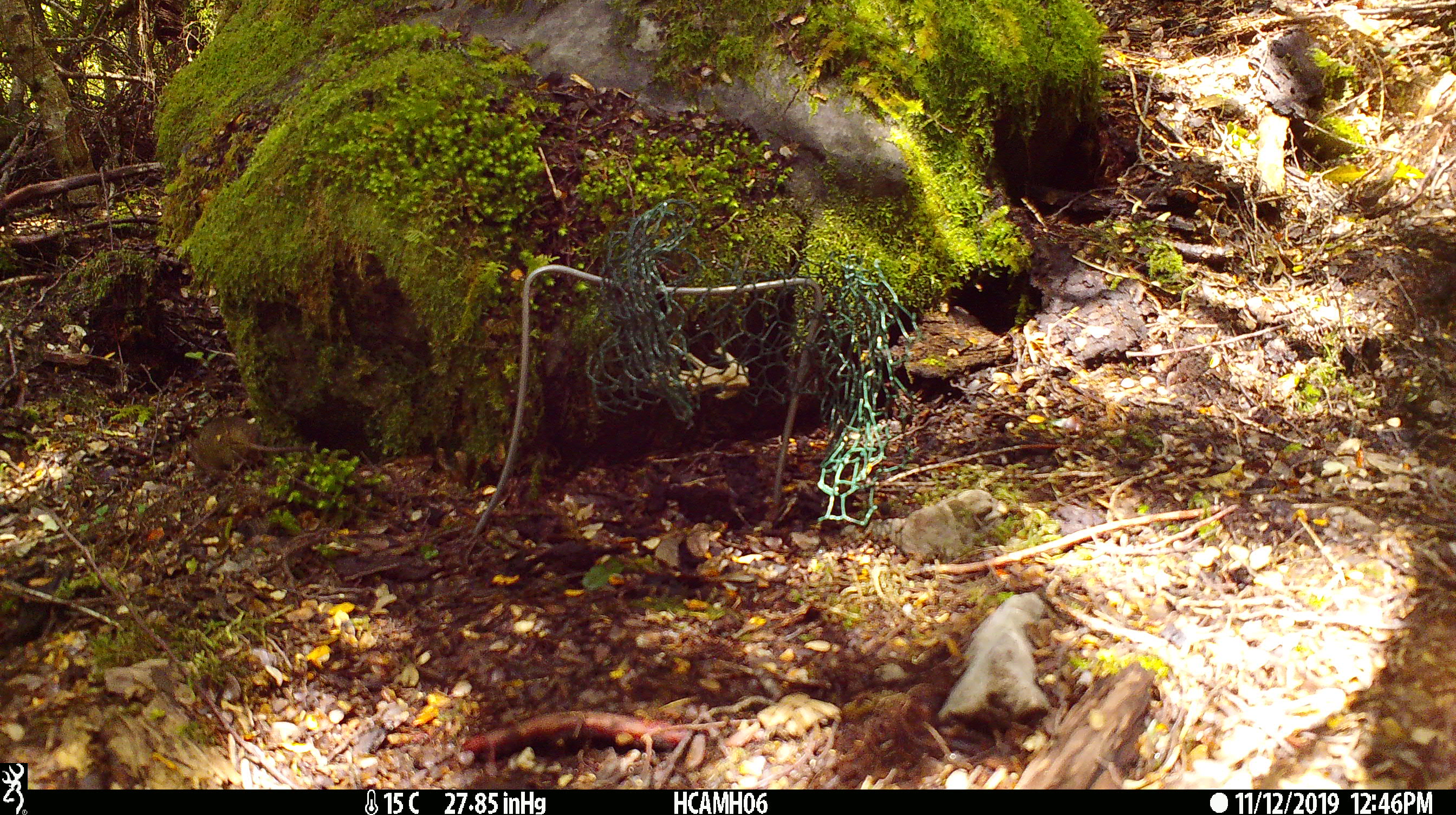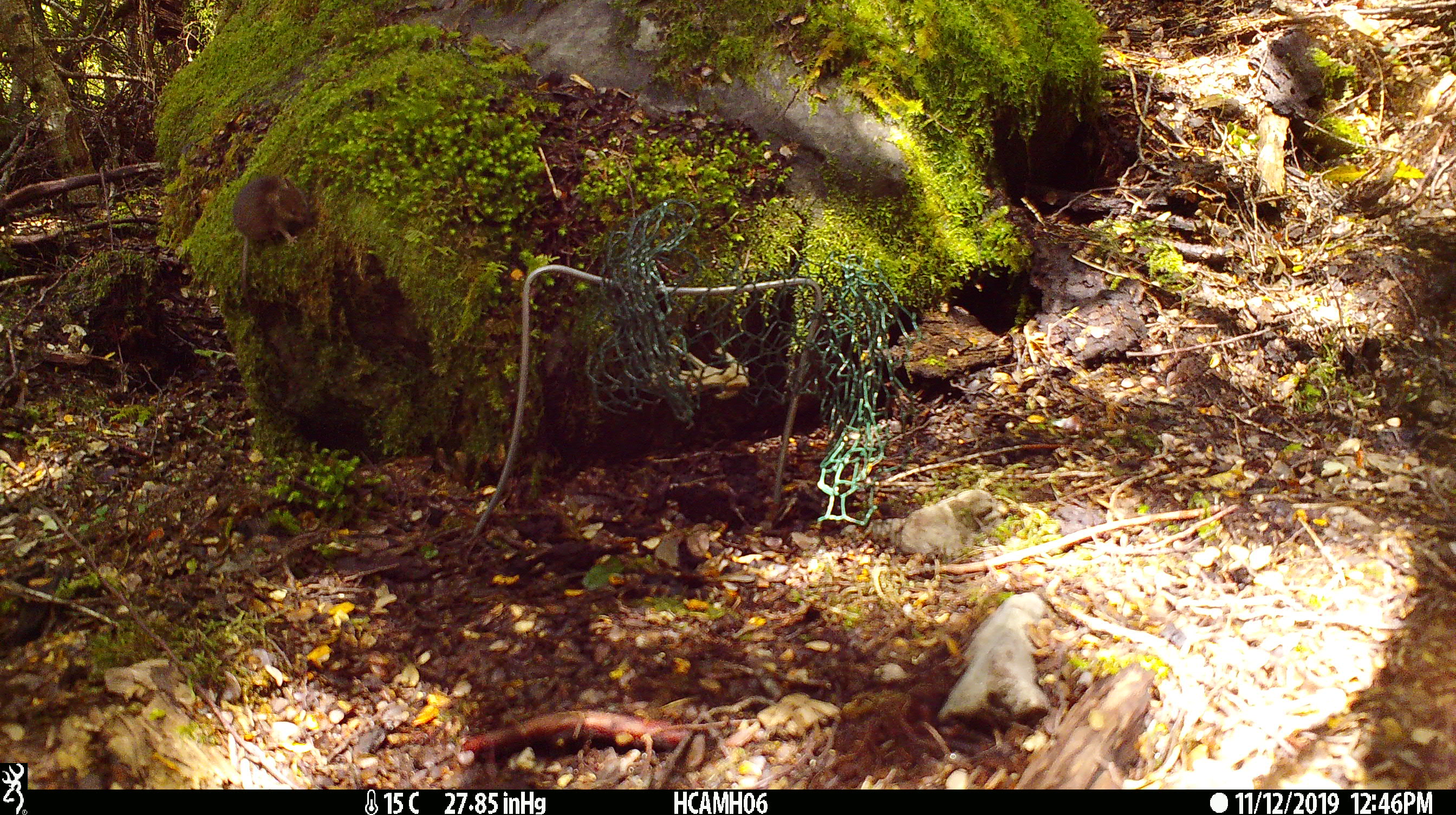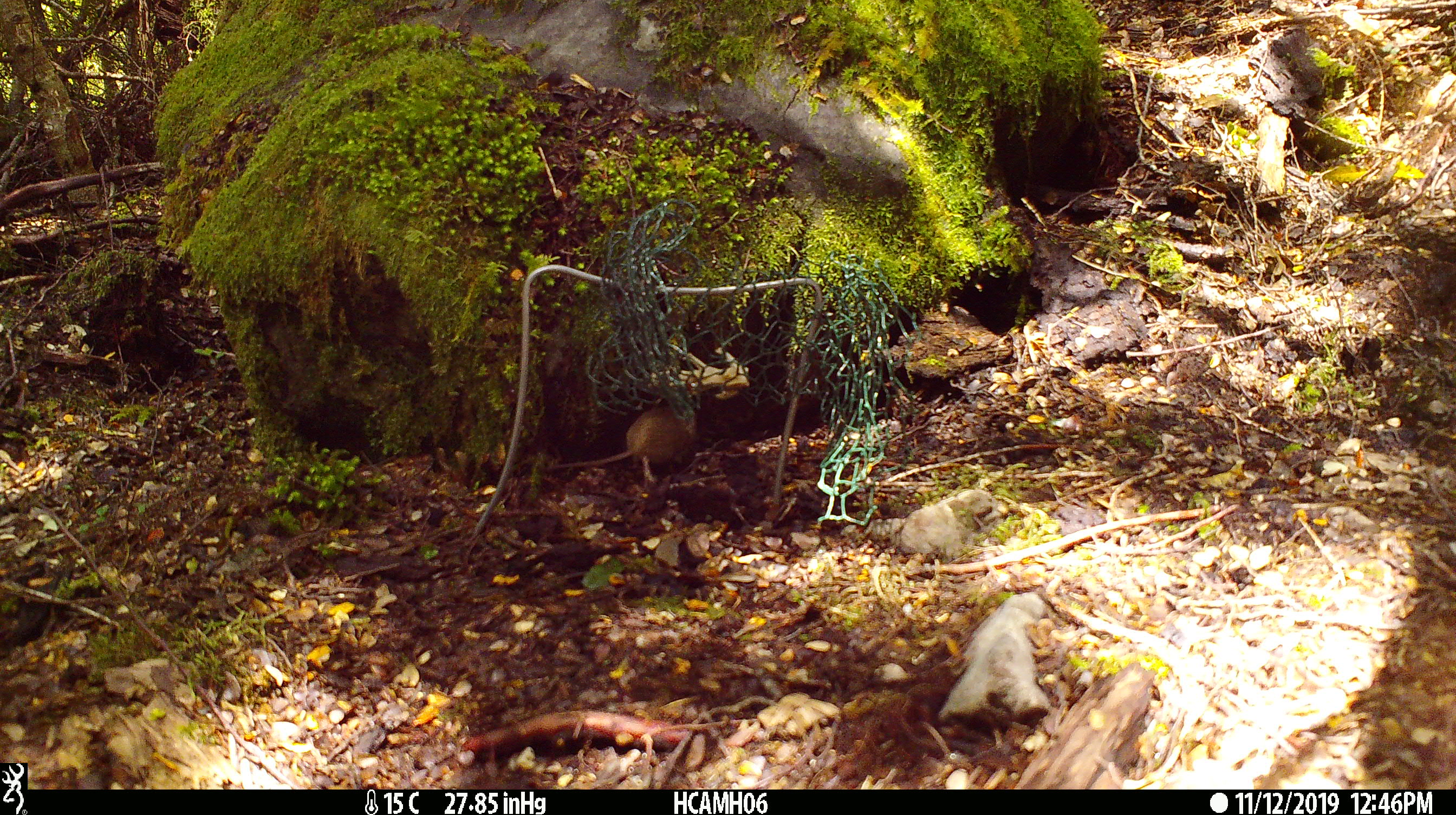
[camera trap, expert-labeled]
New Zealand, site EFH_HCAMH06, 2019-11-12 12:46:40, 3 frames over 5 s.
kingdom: Animalia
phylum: Chordata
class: Mammalia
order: Rodentia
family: Muridae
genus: Mus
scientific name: Mus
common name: mouse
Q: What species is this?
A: Mouse (Mus).